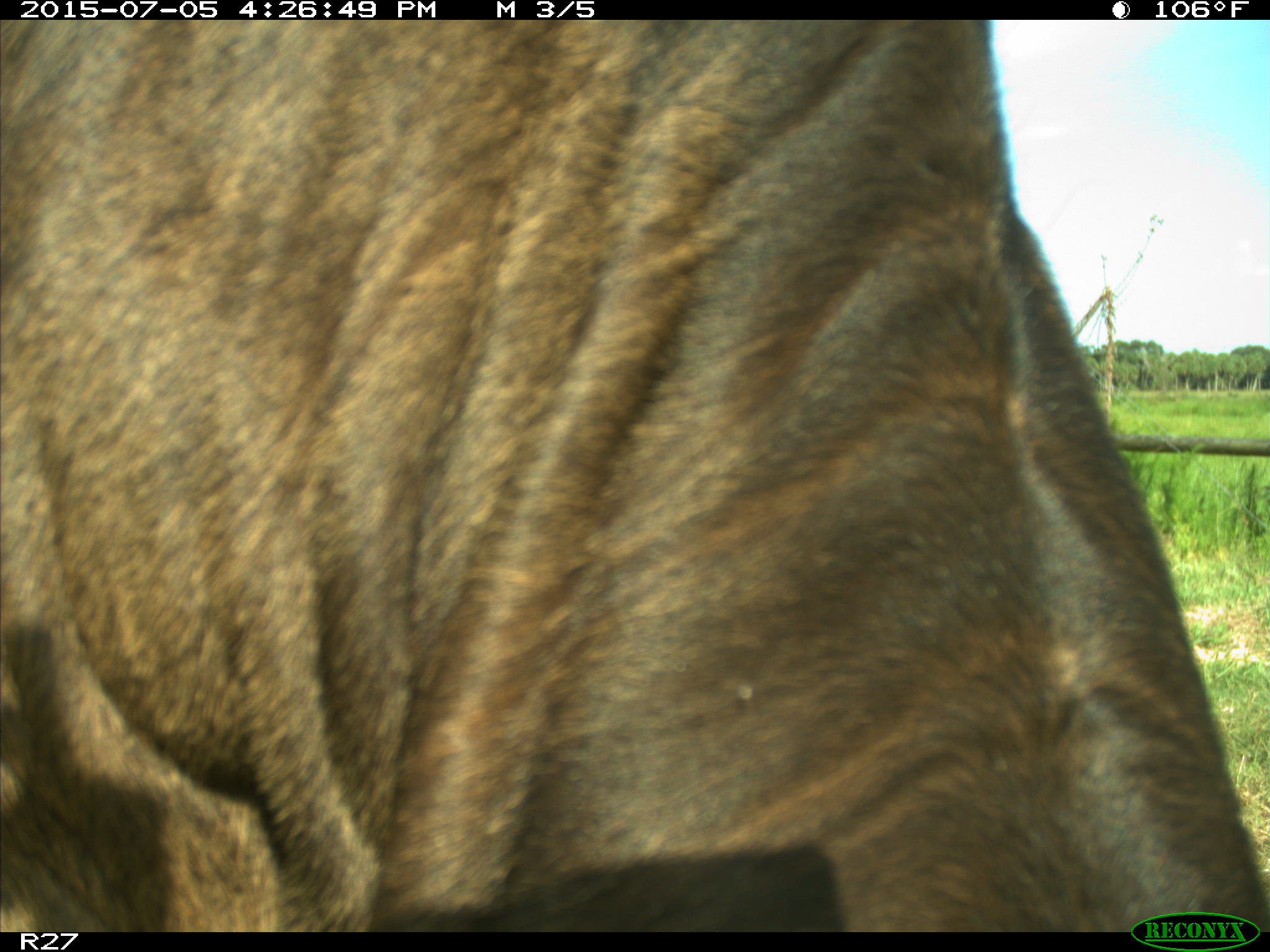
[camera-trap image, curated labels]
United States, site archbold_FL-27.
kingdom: Animalia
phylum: Chordata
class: Mammalia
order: Artiodactyla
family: Bovidae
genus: Bos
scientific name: Bos taurus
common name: domestic cow